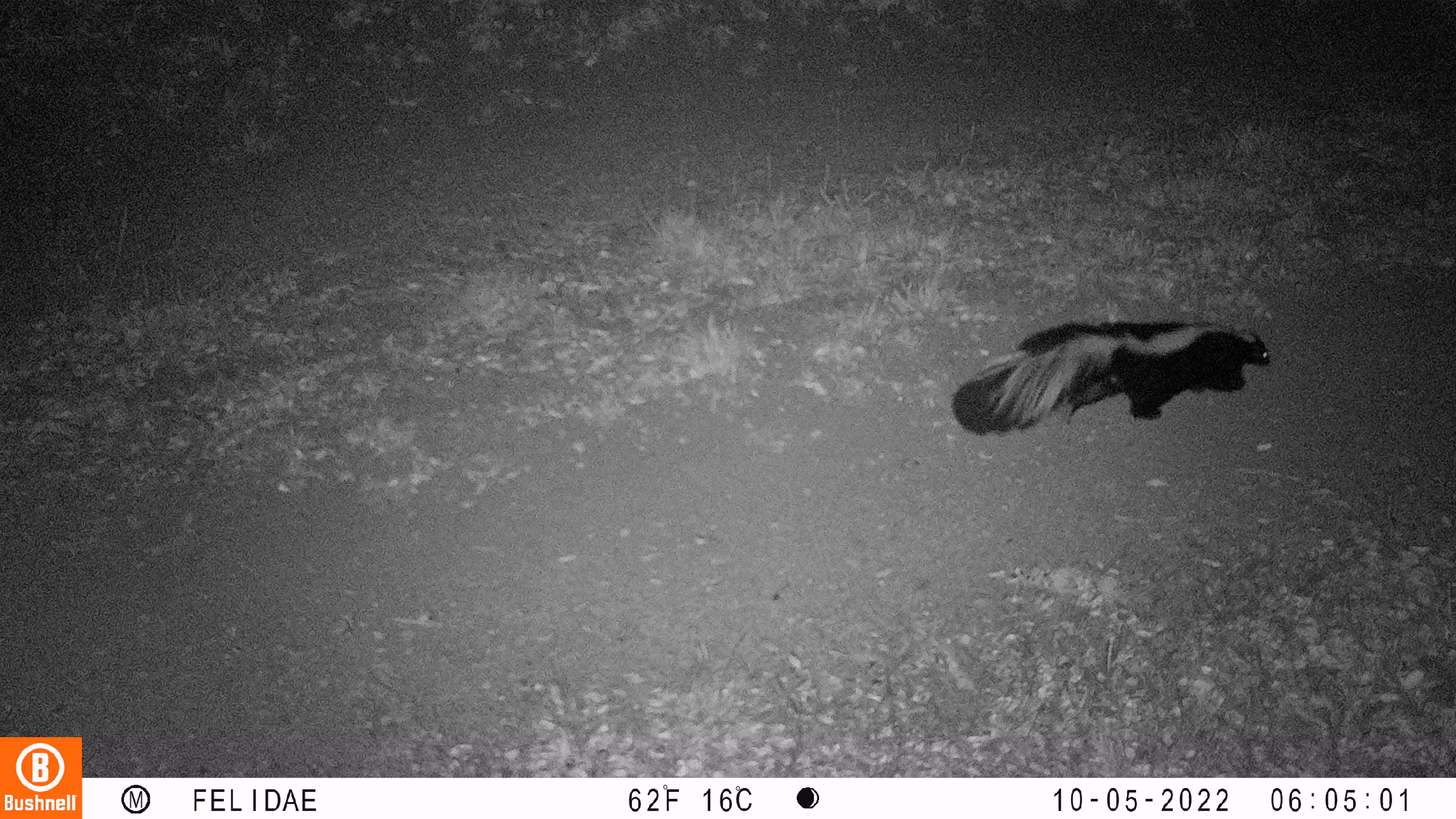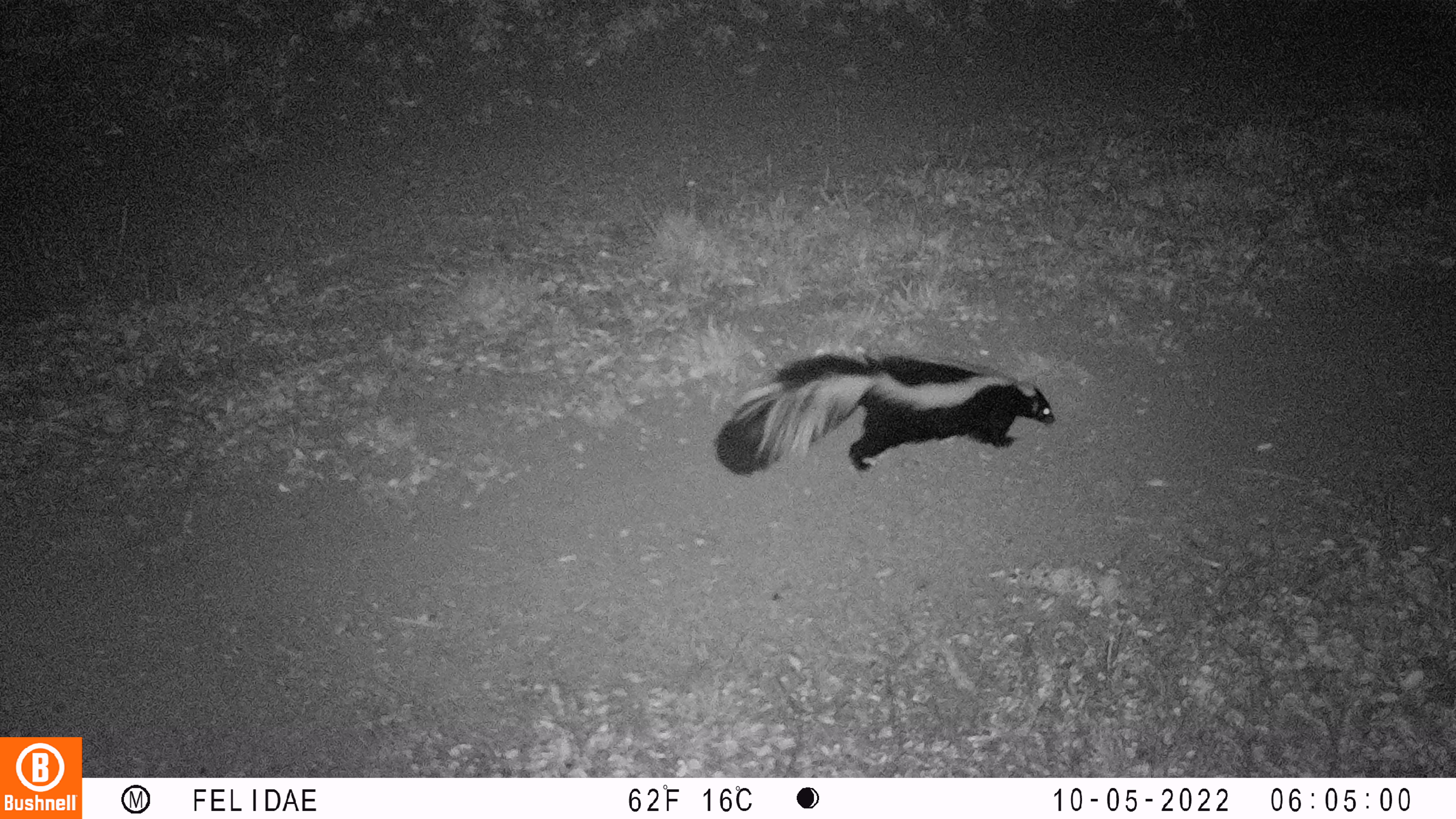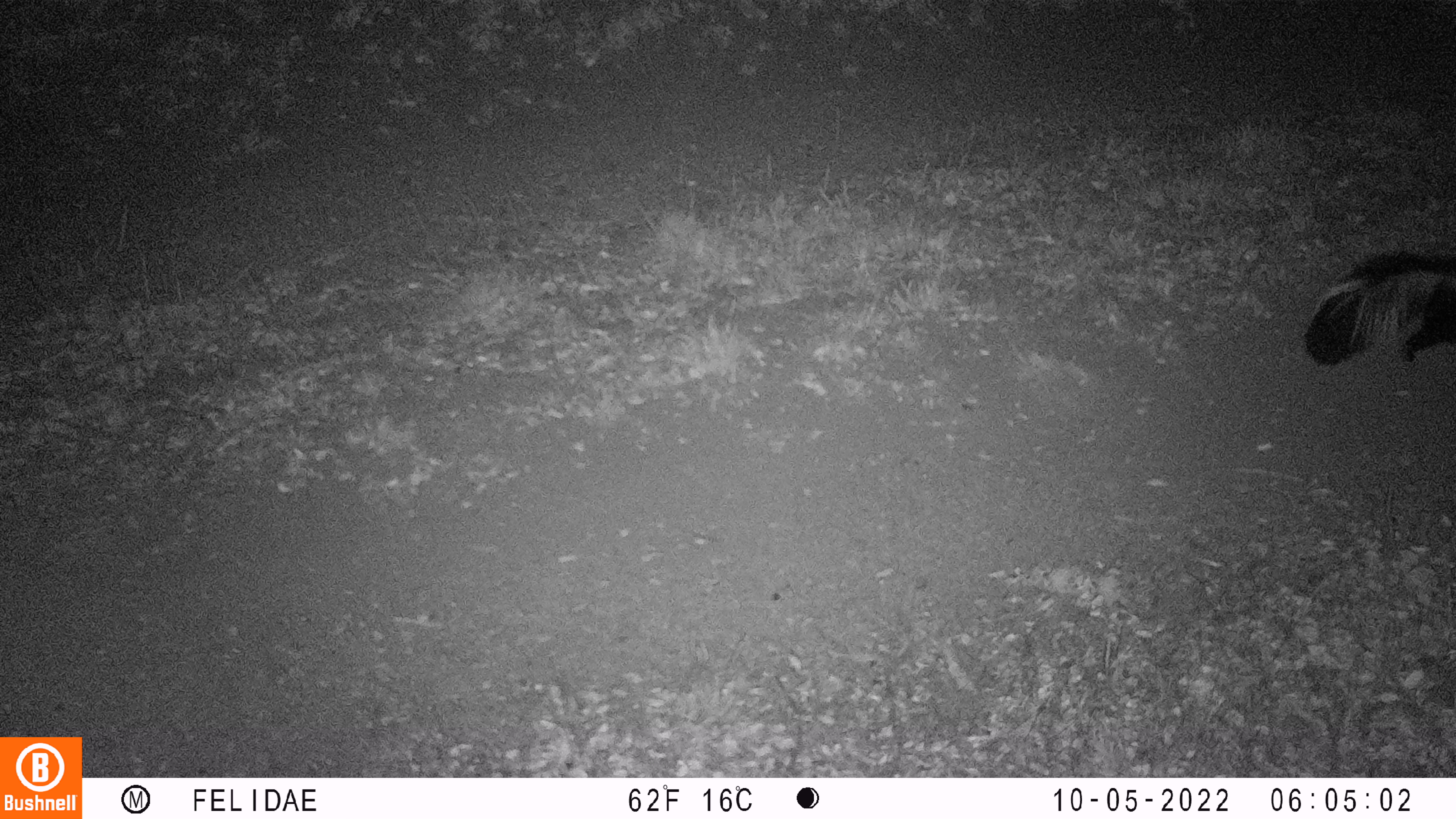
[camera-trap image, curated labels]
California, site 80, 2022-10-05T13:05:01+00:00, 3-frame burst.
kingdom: Animalia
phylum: Chordata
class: Mammalia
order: Carnivora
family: Mephitidae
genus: Mephitis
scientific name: Mephitis mephitis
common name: striped skunk